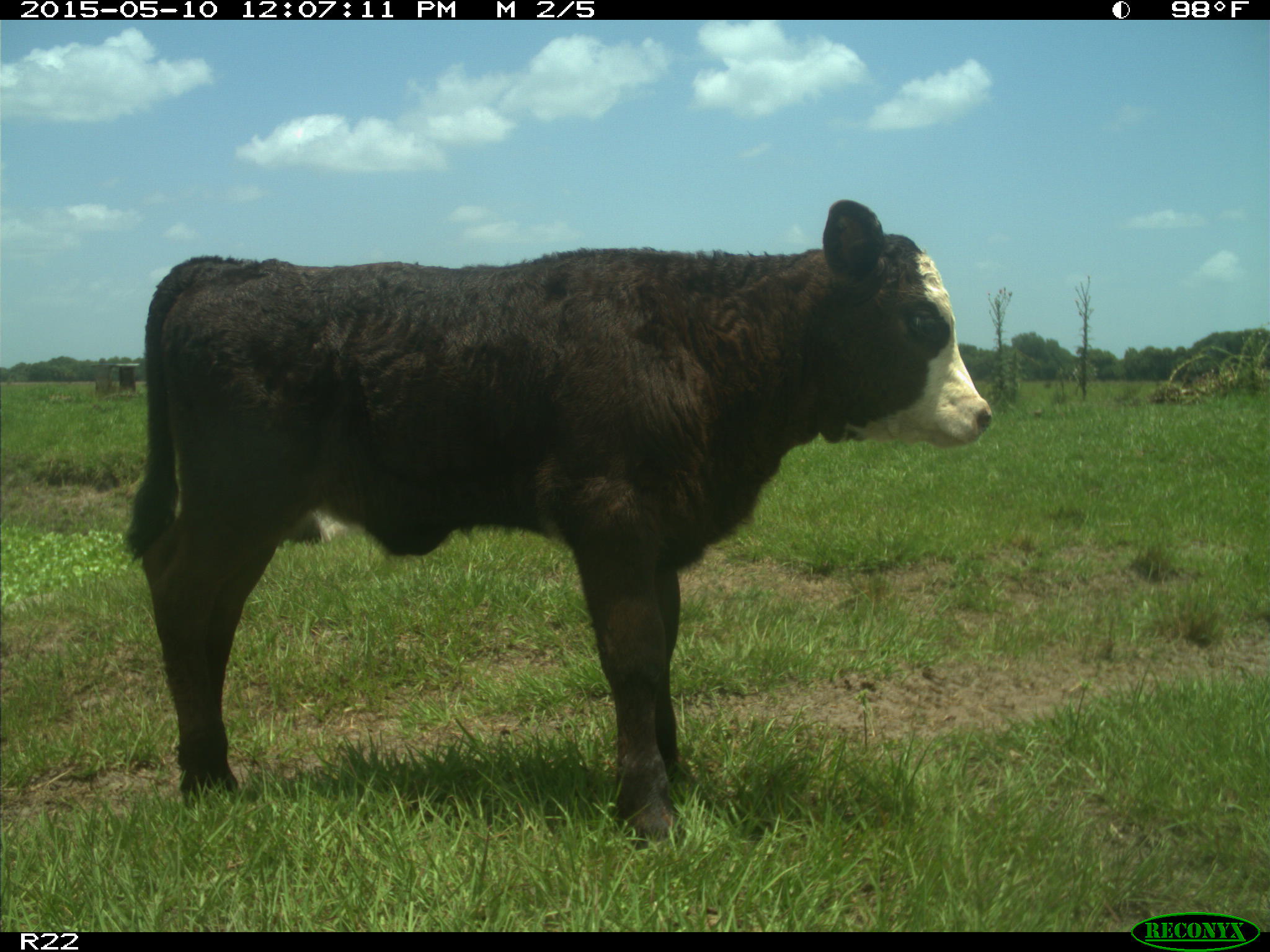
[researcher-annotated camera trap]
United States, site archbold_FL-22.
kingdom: Animalia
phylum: Chordata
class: Mammalia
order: Artiodactyla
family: Bovidae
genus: Bos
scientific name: Bos taurus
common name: domestic cow